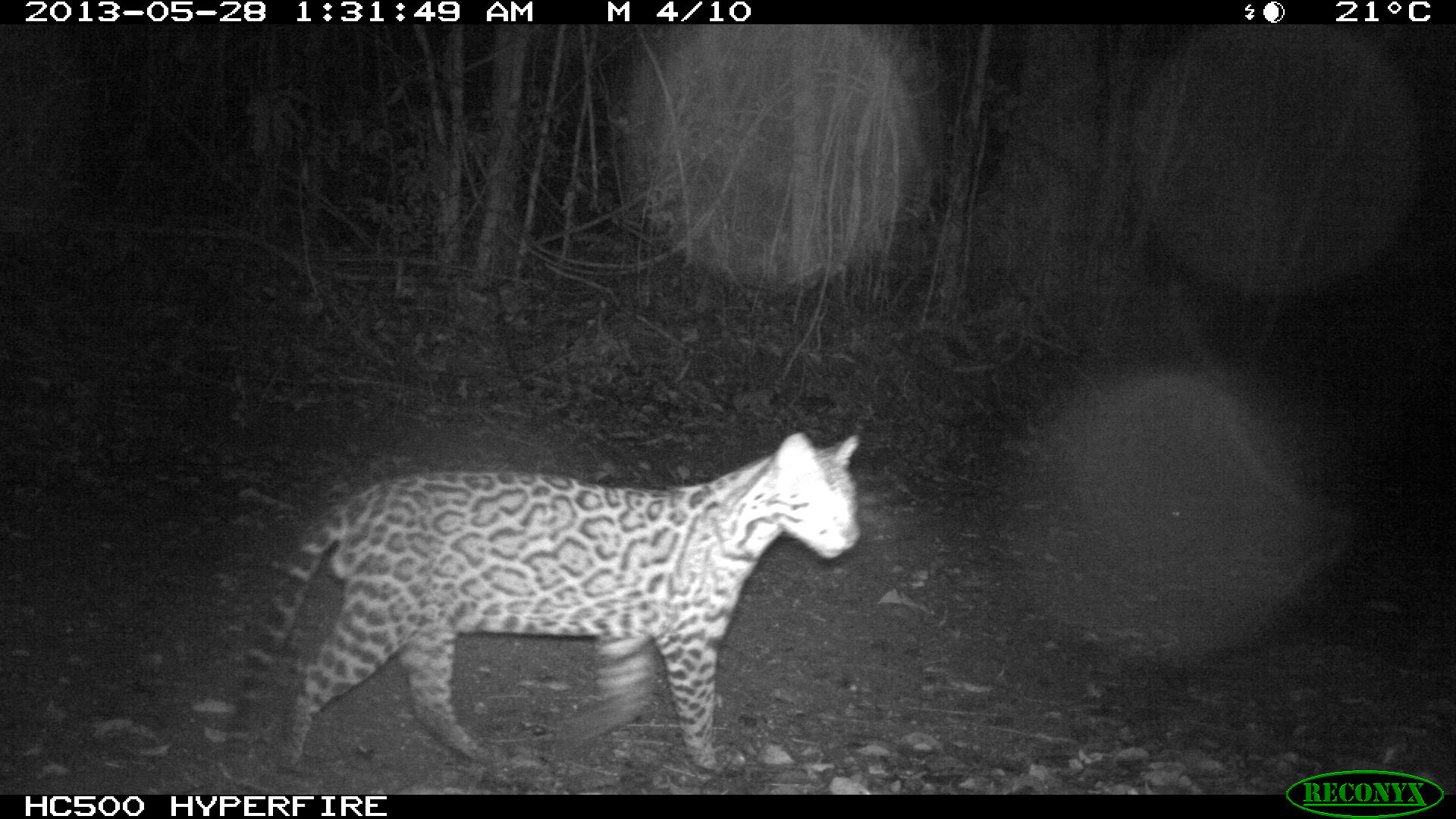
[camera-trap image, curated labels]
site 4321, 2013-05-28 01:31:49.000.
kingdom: Animalia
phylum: Chordata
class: Mammalia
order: Carnivora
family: Felidae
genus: Leopardus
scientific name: Leopardus pardalis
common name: ocelot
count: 1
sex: male